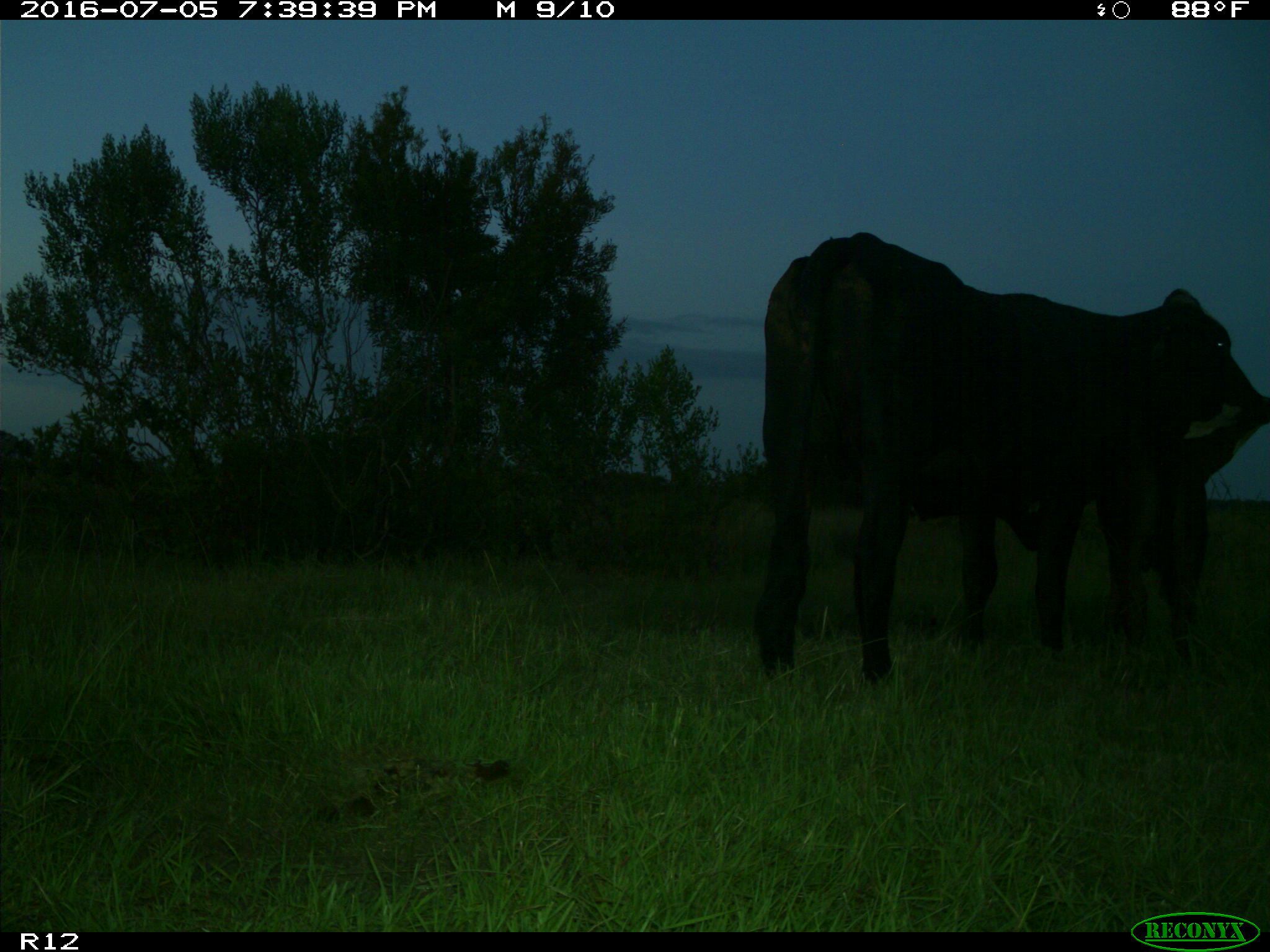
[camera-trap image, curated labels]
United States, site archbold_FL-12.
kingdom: Animalia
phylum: Chordata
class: Mammalia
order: Artiodactyla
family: Bovidae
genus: Bos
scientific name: Bos taurus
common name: domestic cow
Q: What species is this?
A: Bos taurus (domestic cow).